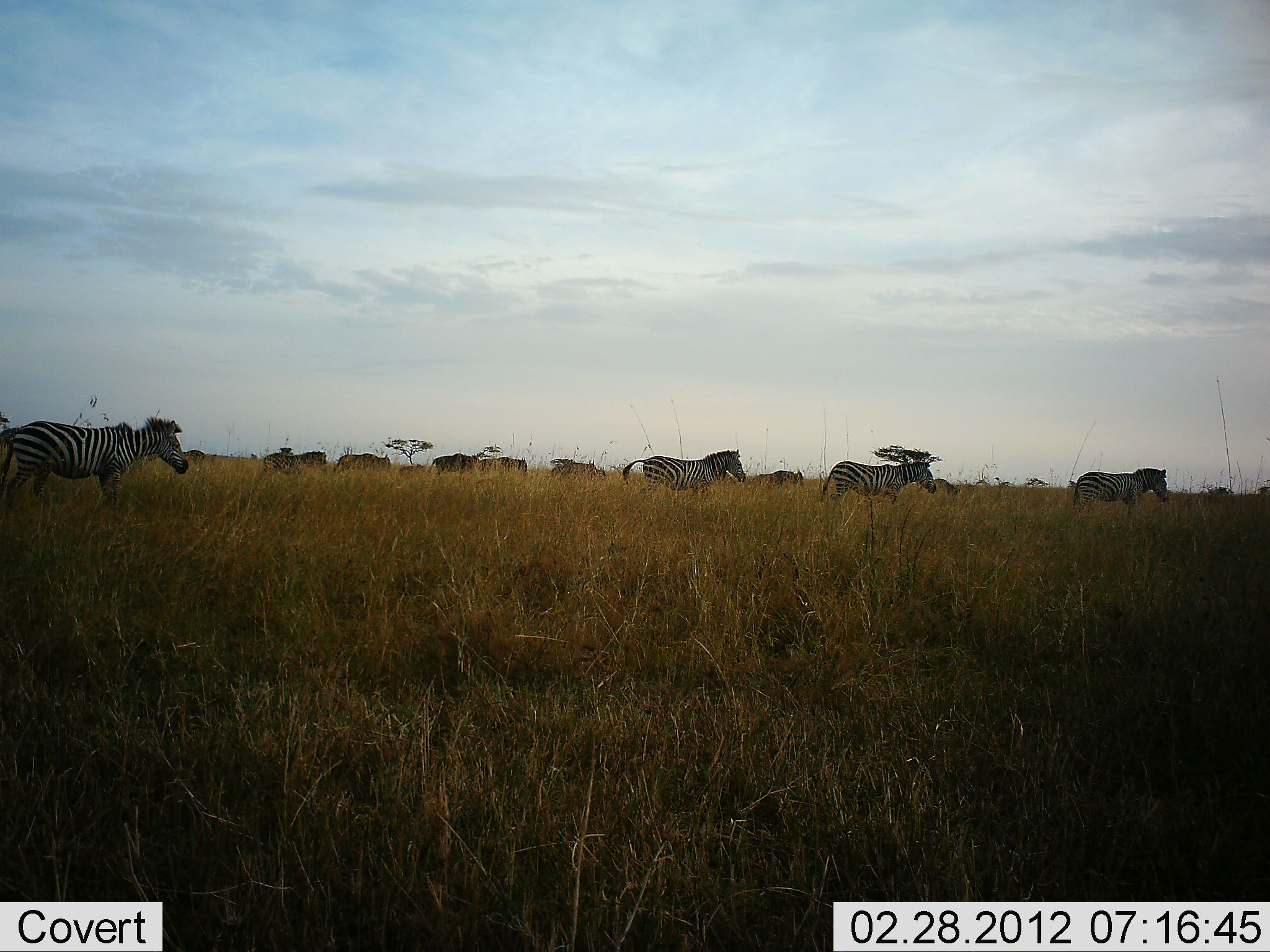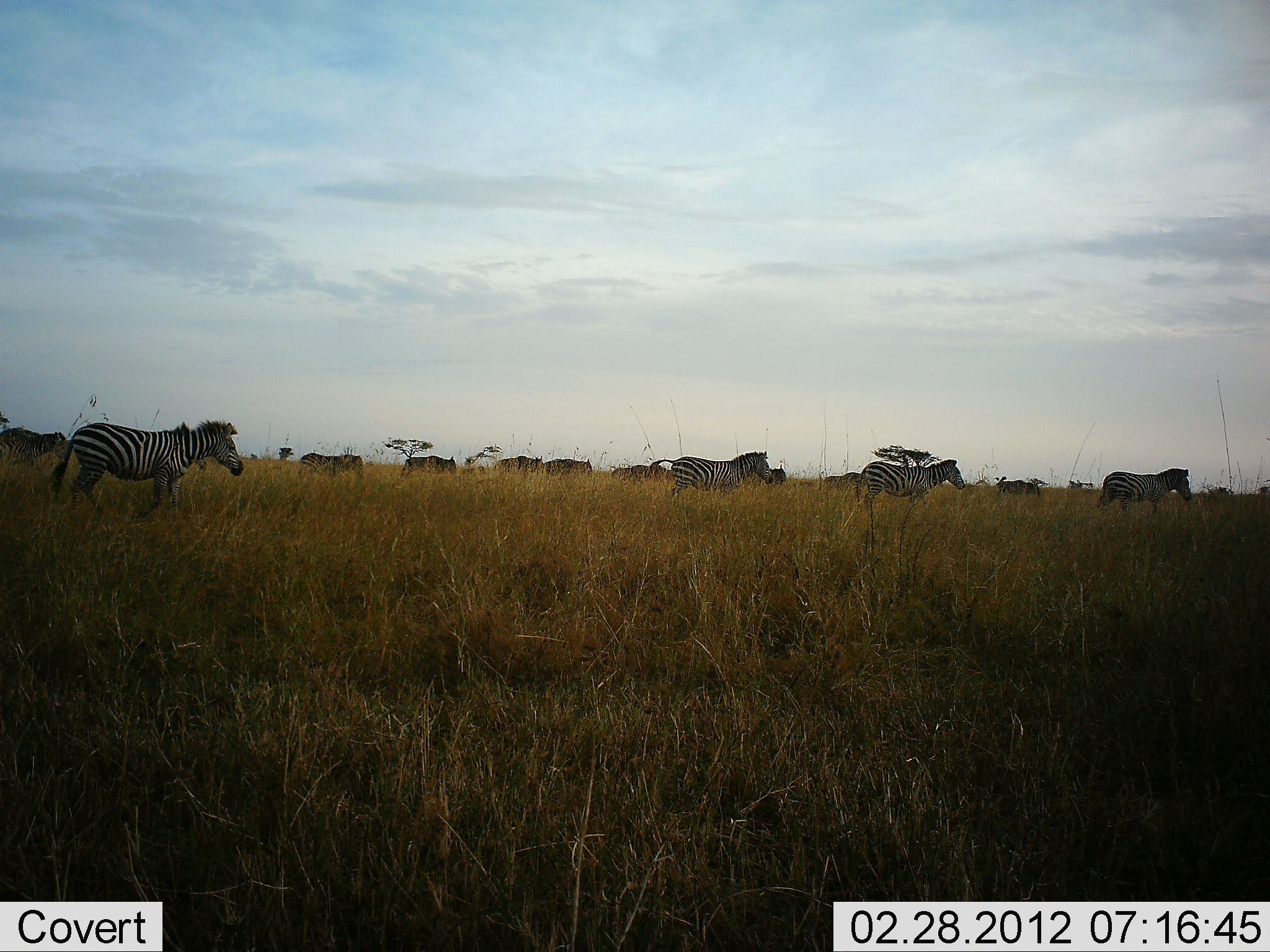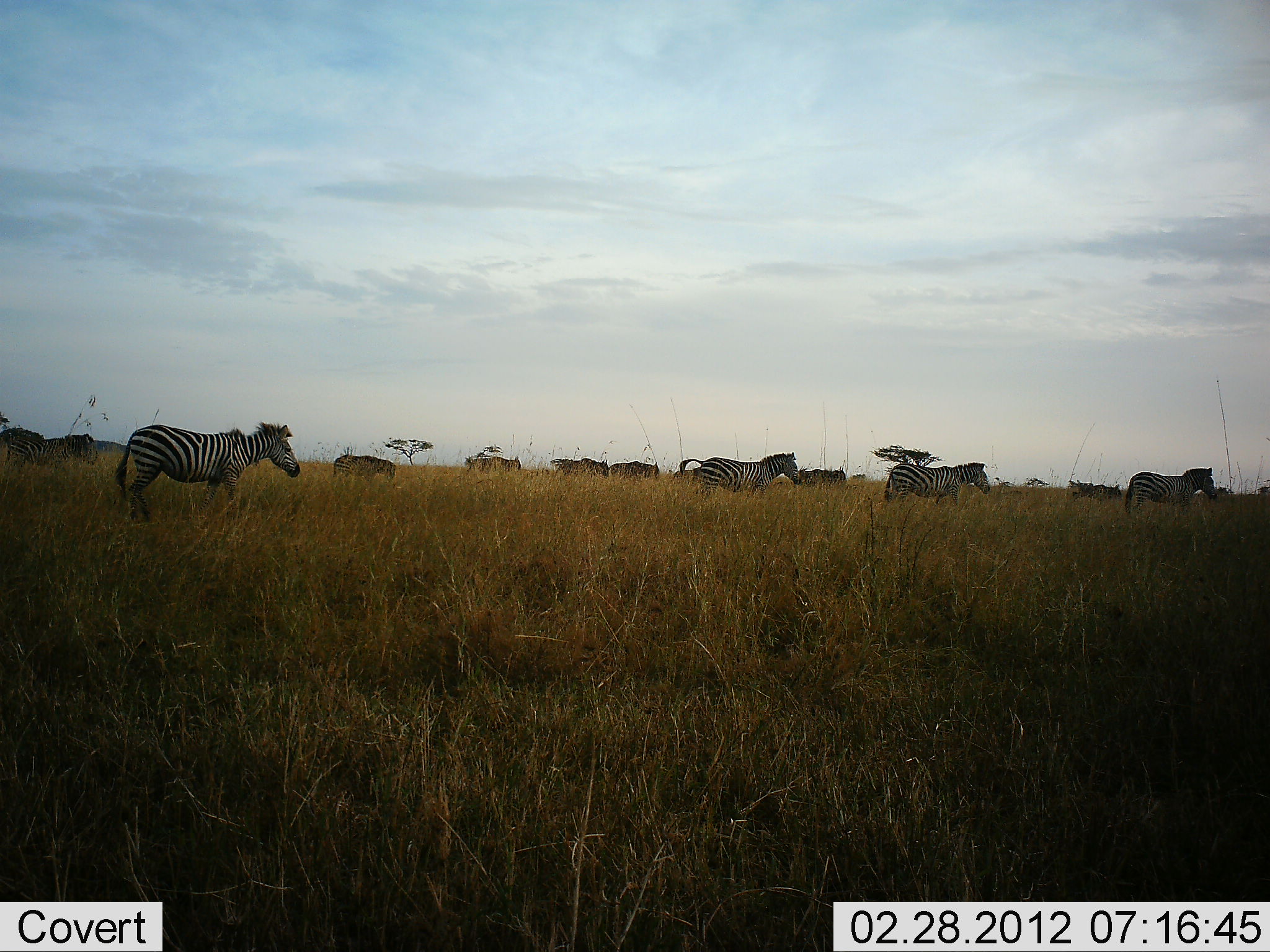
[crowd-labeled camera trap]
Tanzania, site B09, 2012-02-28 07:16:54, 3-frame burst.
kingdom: Animalia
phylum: Chordata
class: Mammalia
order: Perissodactyla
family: Equidae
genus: Equus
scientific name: Equus quagga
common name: plains zebra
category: zebra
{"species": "zebra (plains zebra) (Equus quagga)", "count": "11-50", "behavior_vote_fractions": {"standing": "0%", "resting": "0%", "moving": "100%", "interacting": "0%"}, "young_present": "0%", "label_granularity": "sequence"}